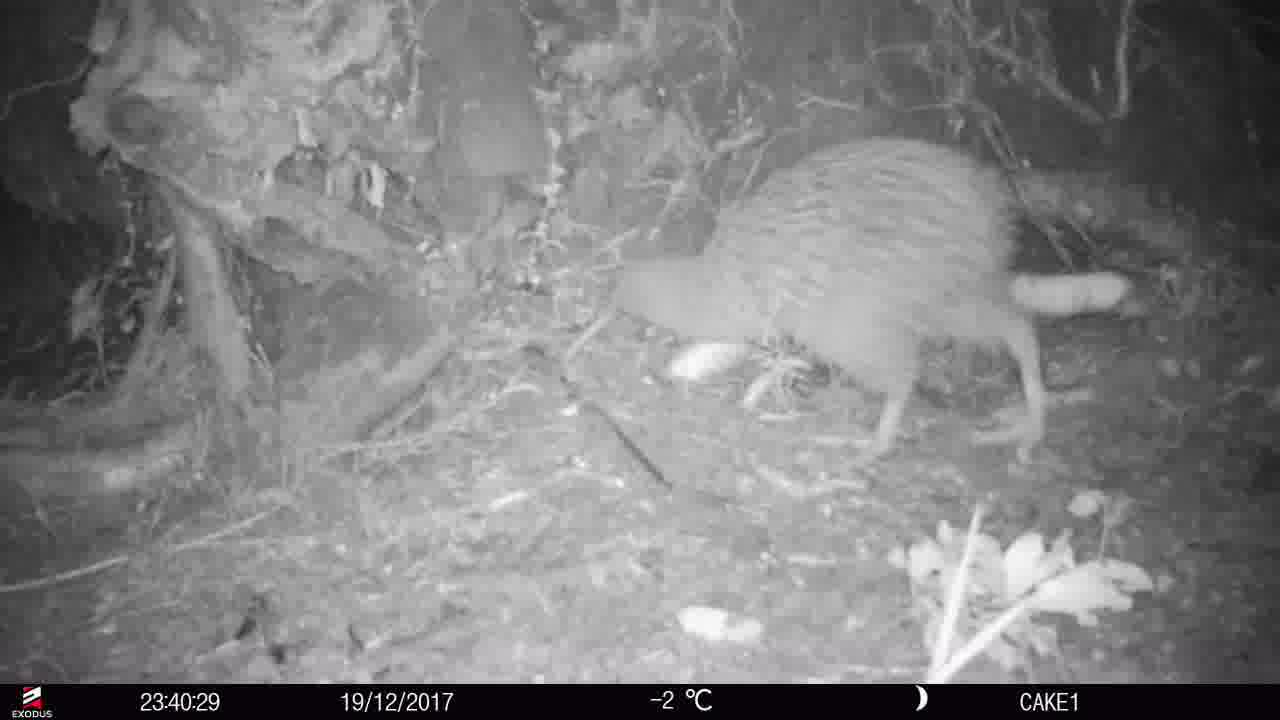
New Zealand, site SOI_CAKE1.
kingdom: Animalia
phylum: Chordata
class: Aves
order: Apterygiformes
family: Apterygidae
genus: Apteryx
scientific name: Apteryx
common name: kiwi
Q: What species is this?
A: Kiwi (Apteryx).